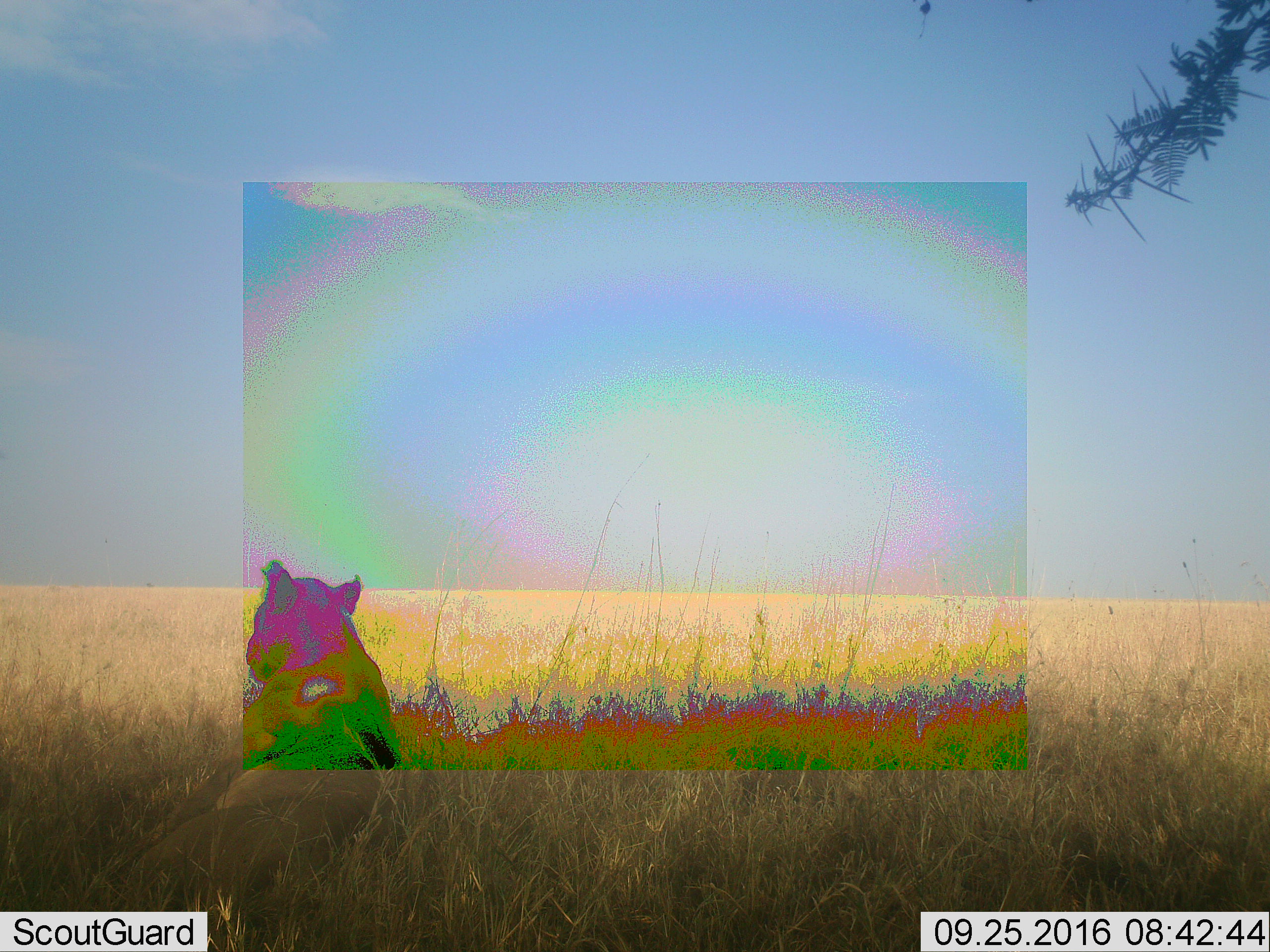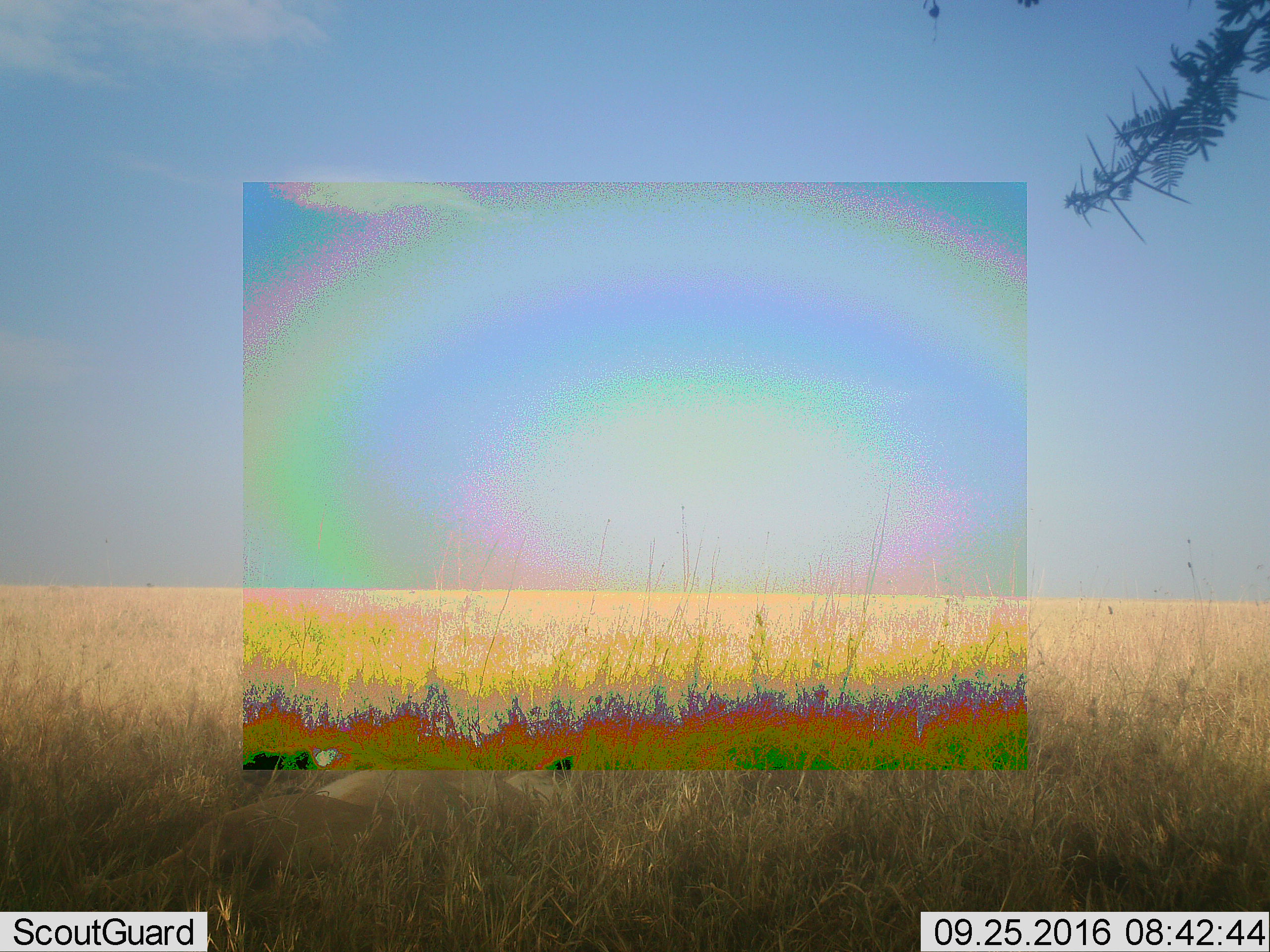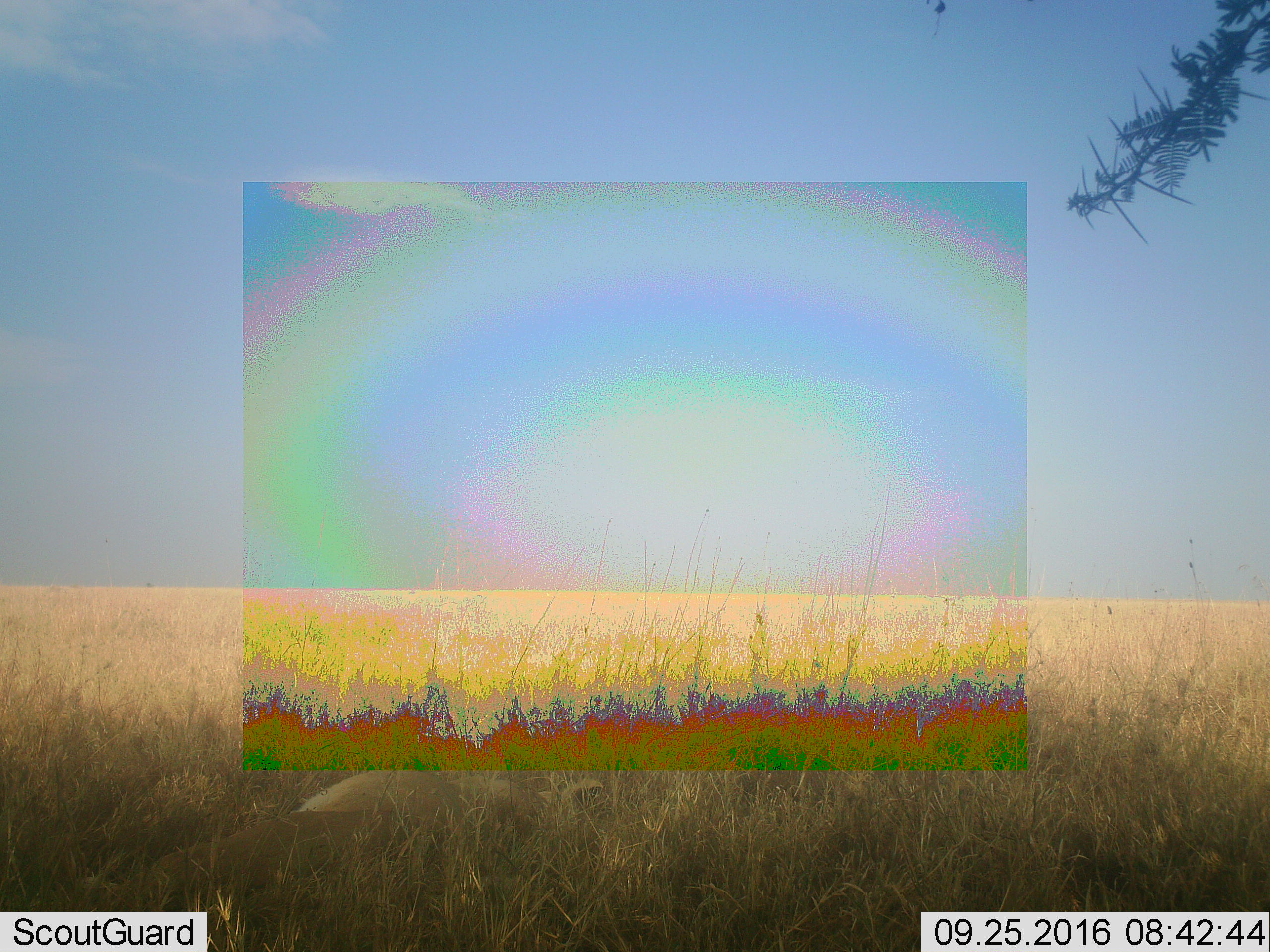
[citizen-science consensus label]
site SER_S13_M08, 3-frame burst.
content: unidentified animal